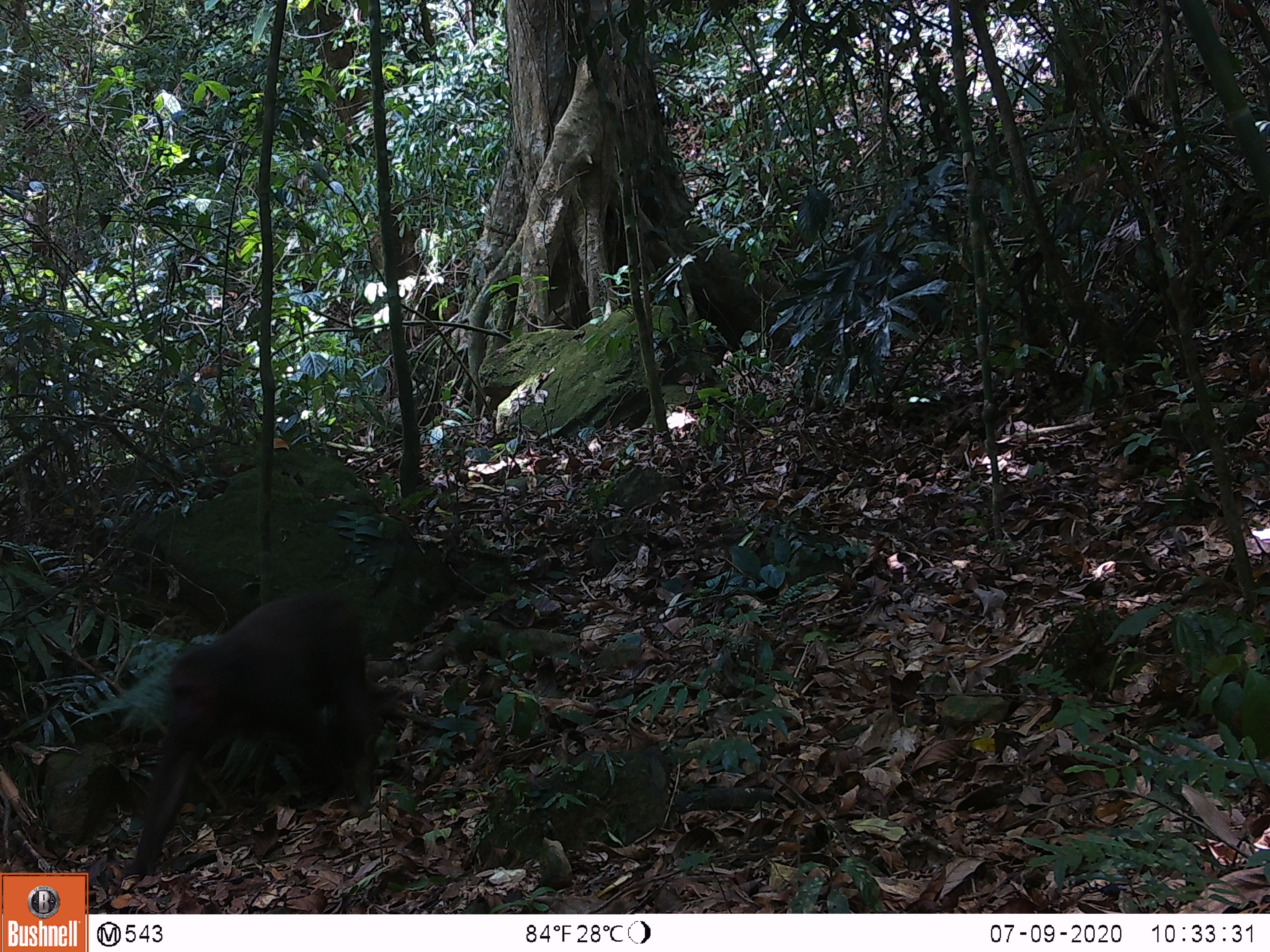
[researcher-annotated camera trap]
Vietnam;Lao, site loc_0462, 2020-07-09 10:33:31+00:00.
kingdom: Animalia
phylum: Chordata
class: Mammalia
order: Primates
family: Cercopithecidae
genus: Macaca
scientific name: Macaca arctoides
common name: stump-tailed macaque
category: stump tailed macaque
Stump tailed macaque (stump-tailed macaque) (Macaca arctoides). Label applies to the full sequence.